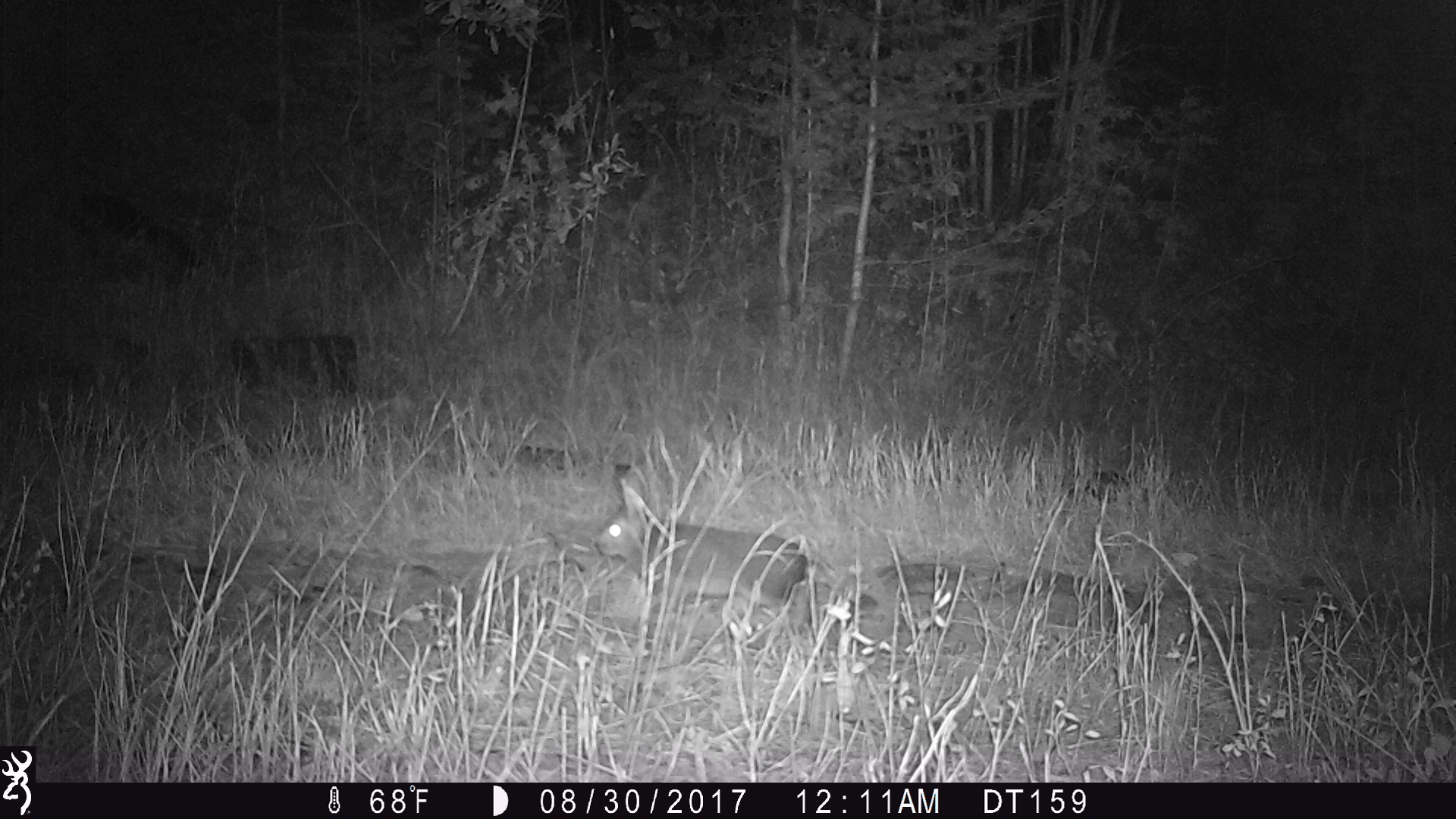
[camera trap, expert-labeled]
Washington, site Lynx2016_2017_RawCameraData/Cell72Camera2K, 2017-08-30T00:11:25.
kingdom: Animalia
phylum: Chordata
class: Mammalia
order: Lagomorpha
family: Leporidae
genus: Lepus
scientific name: Lepus americanus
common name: snowshoe hare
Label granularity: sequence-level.